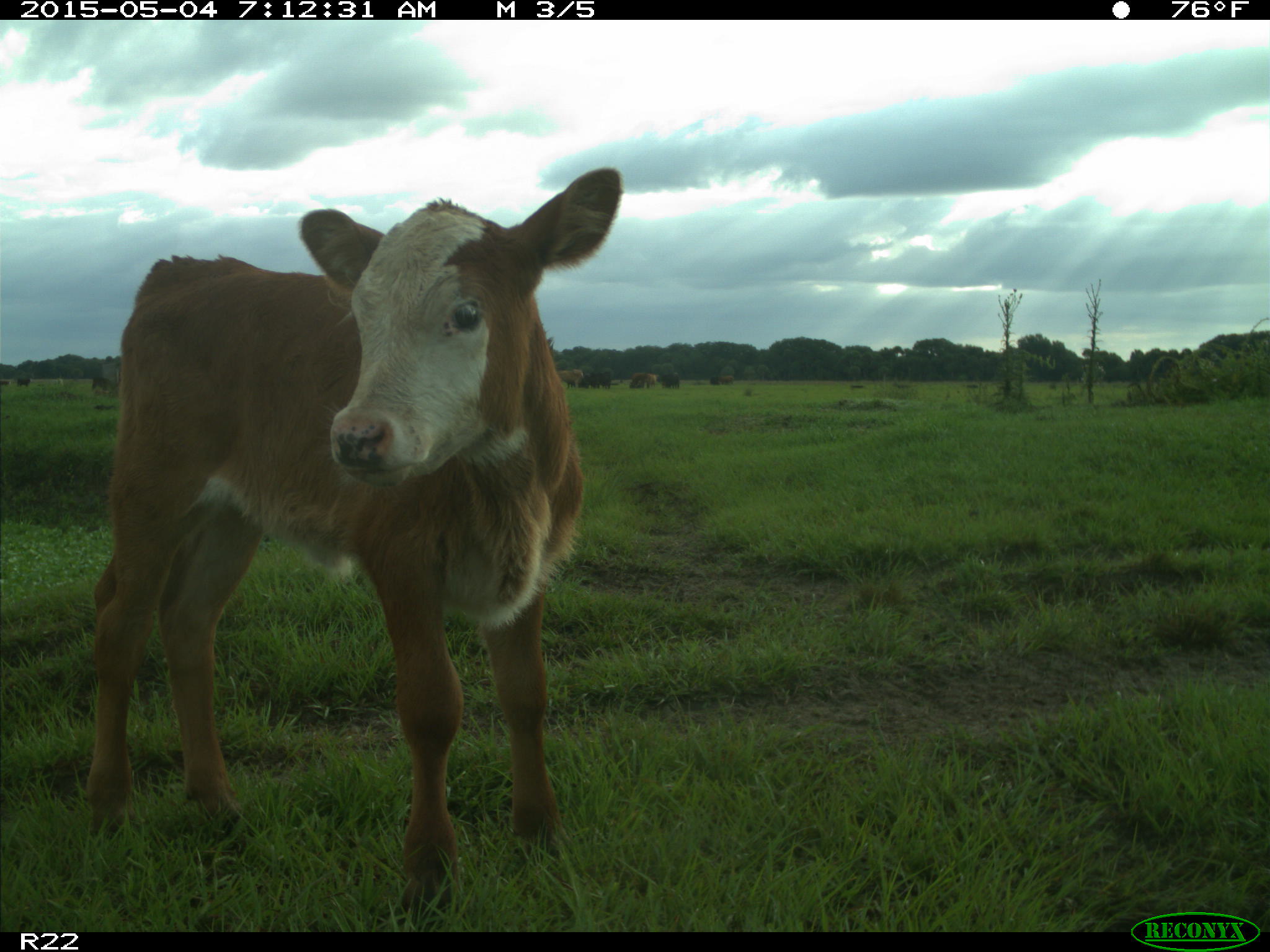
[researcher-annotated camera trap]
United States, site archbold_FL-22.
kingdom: Animalia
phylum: Chordata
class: Mammalia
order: Artiodactyla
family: Bovidae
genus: Bos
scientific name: Bos taurus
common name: domestic cow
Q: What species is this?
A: Bos taurus (domestic cow).